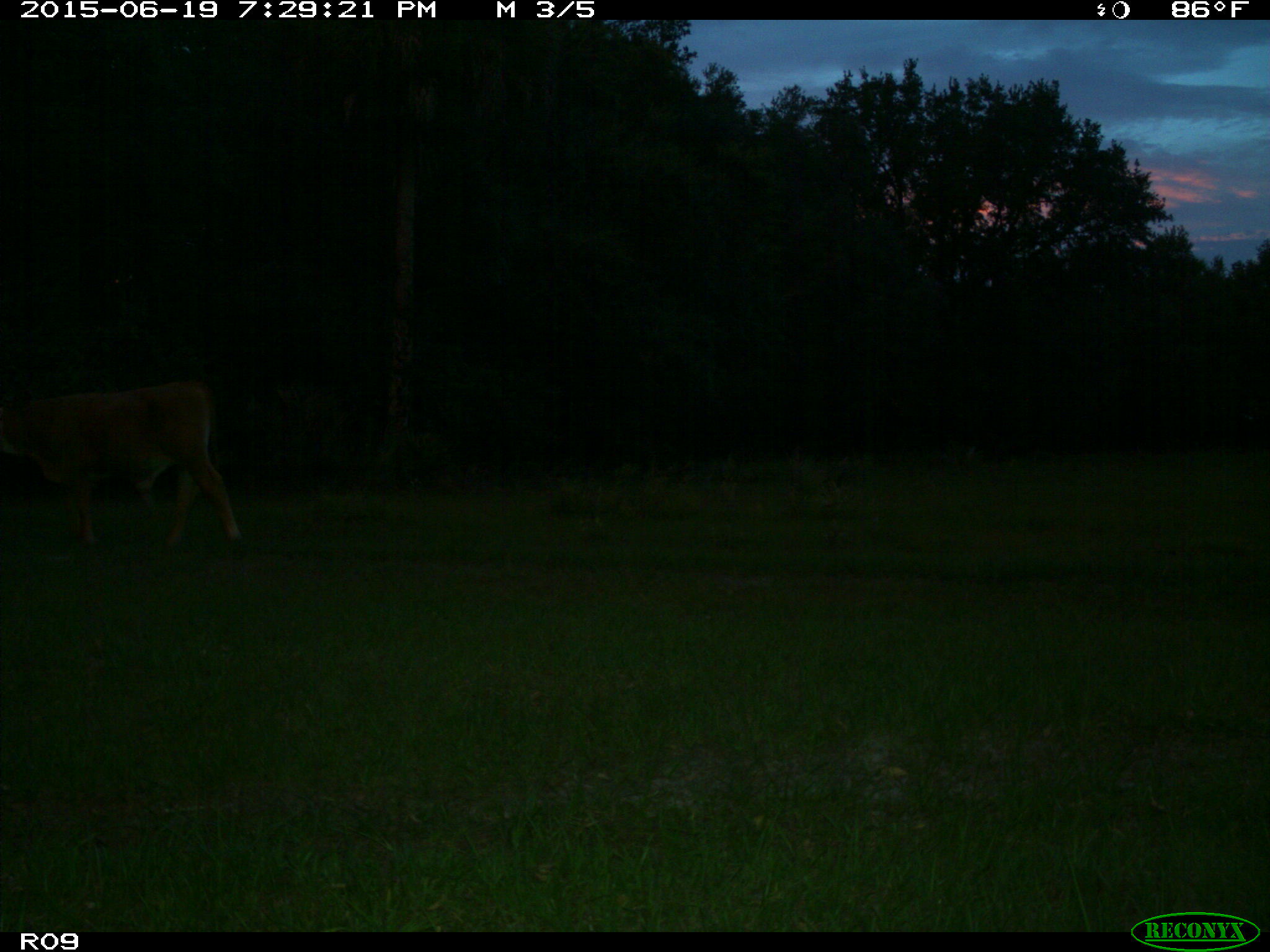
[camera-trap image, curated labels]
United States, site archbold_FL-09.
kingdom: Animalia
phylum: Chordata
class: Mammalia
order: Artiodactyla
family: Bovidae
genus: Bos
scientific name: Bos taurus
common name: domestic cow